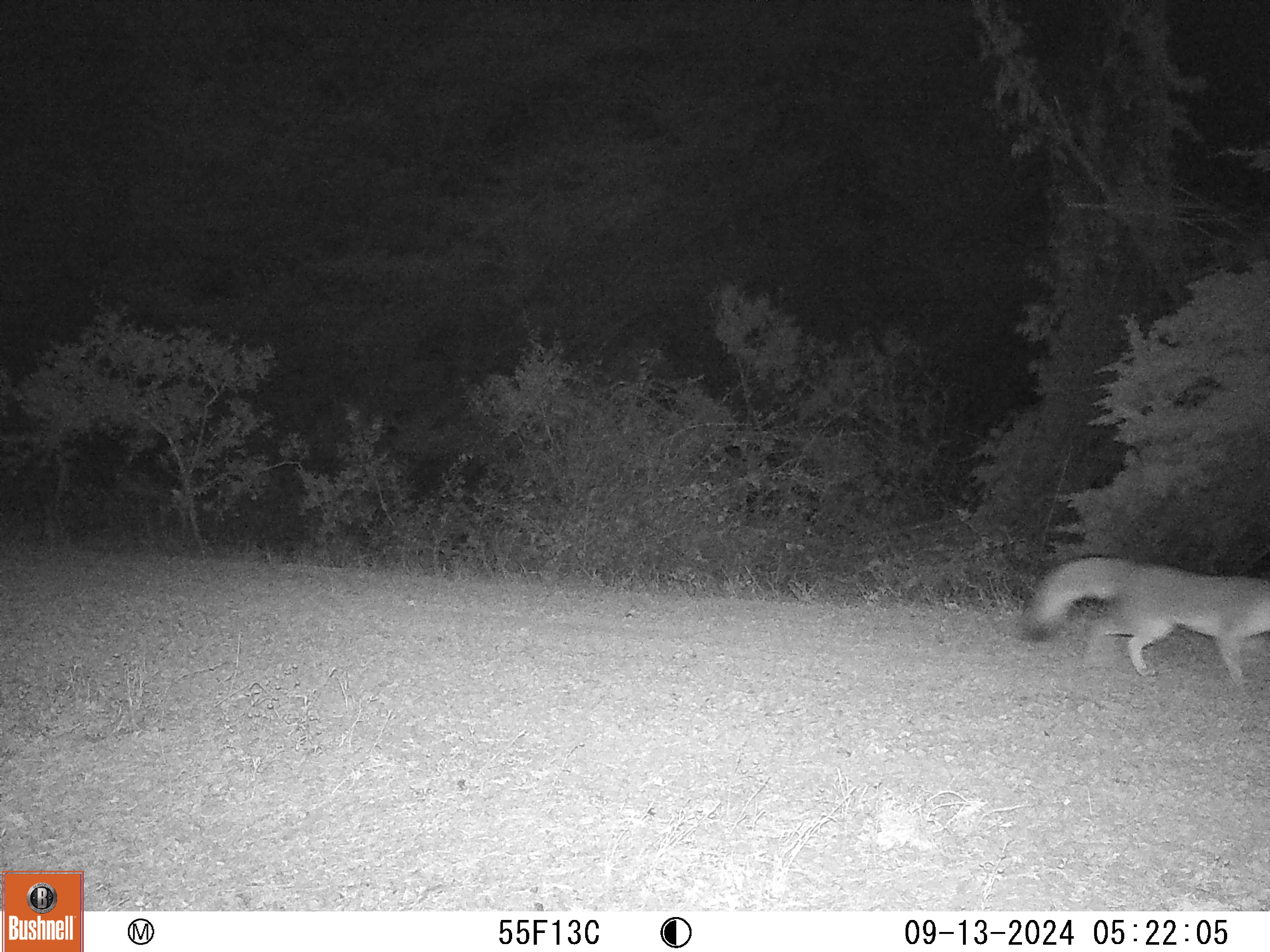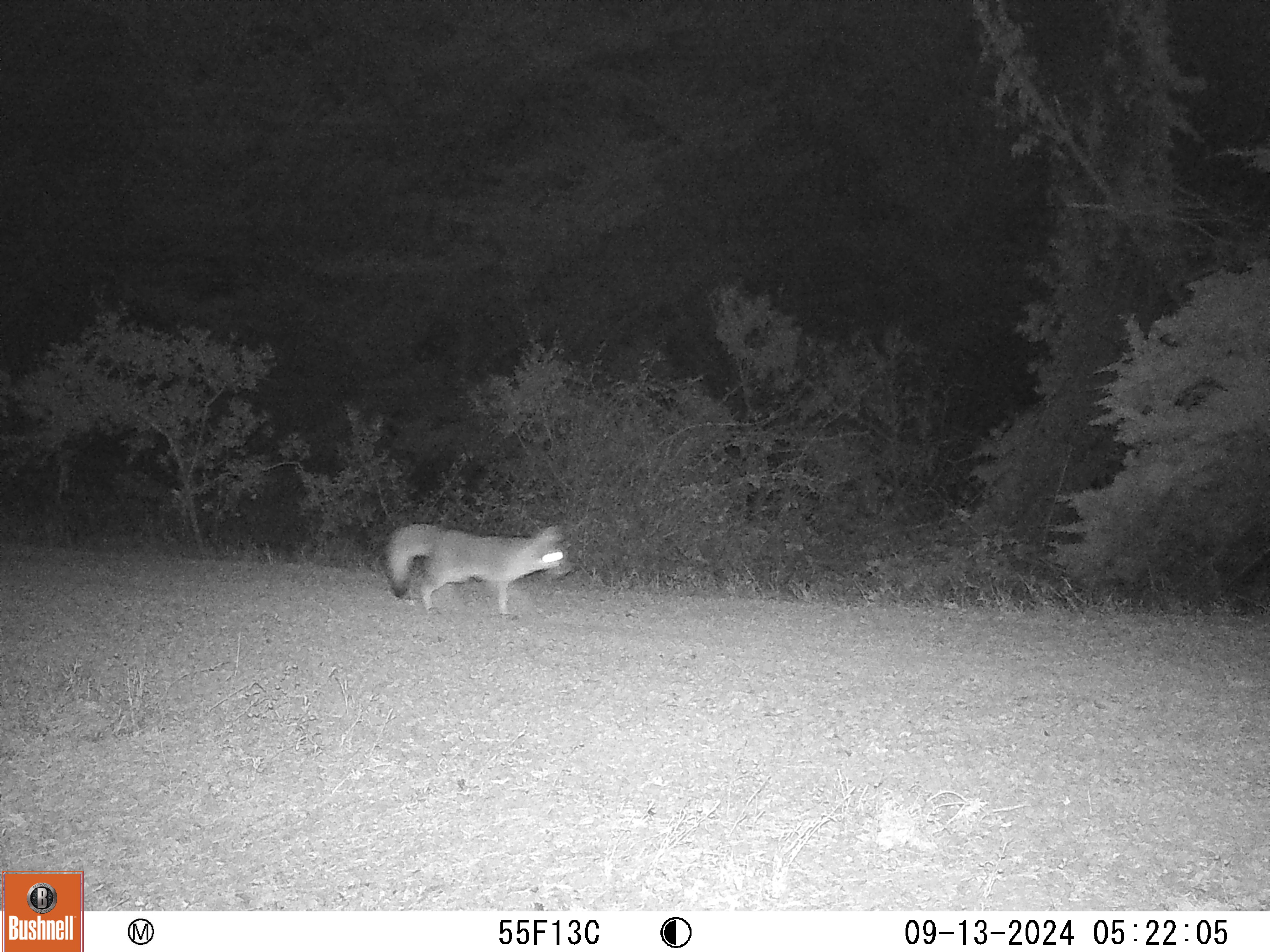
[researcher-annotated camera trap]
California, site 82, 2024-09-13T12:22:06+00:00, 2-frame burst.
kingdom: Animalia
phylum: Chordata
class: Mammalia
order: Carnivora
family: Canidae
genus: Urocyon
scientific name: Urocyon cinereoargenteus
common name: gray fox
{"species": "gray fox (Urocyon cinereoargenteus)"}